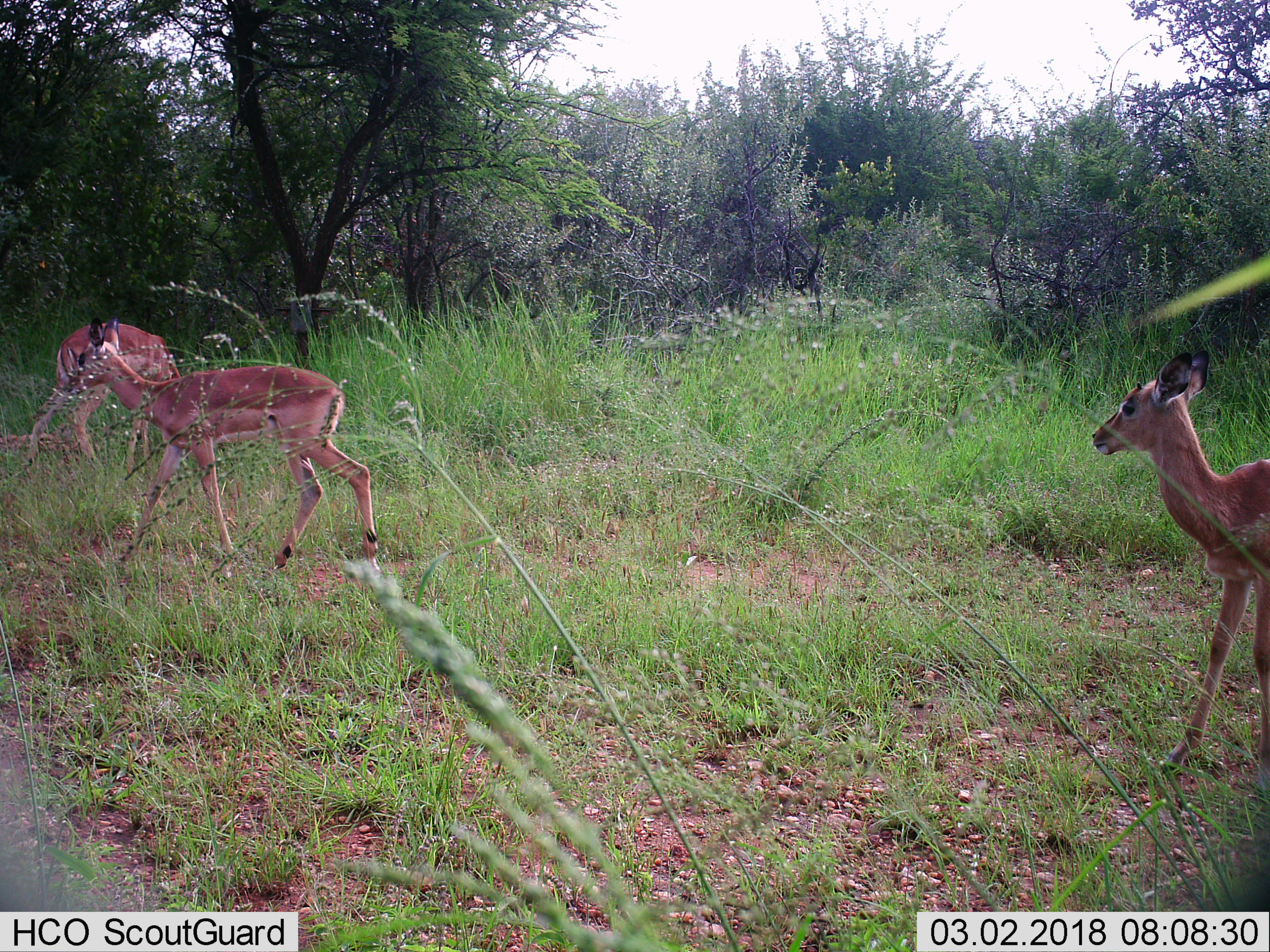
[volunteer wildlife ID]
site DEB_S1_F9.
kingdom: Animalia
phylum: Chordata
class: Mammalia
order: Artiodactyla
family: Bovidae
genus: Aepyceros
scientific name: Aepyceros melampus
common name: impala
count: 3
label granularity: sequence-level